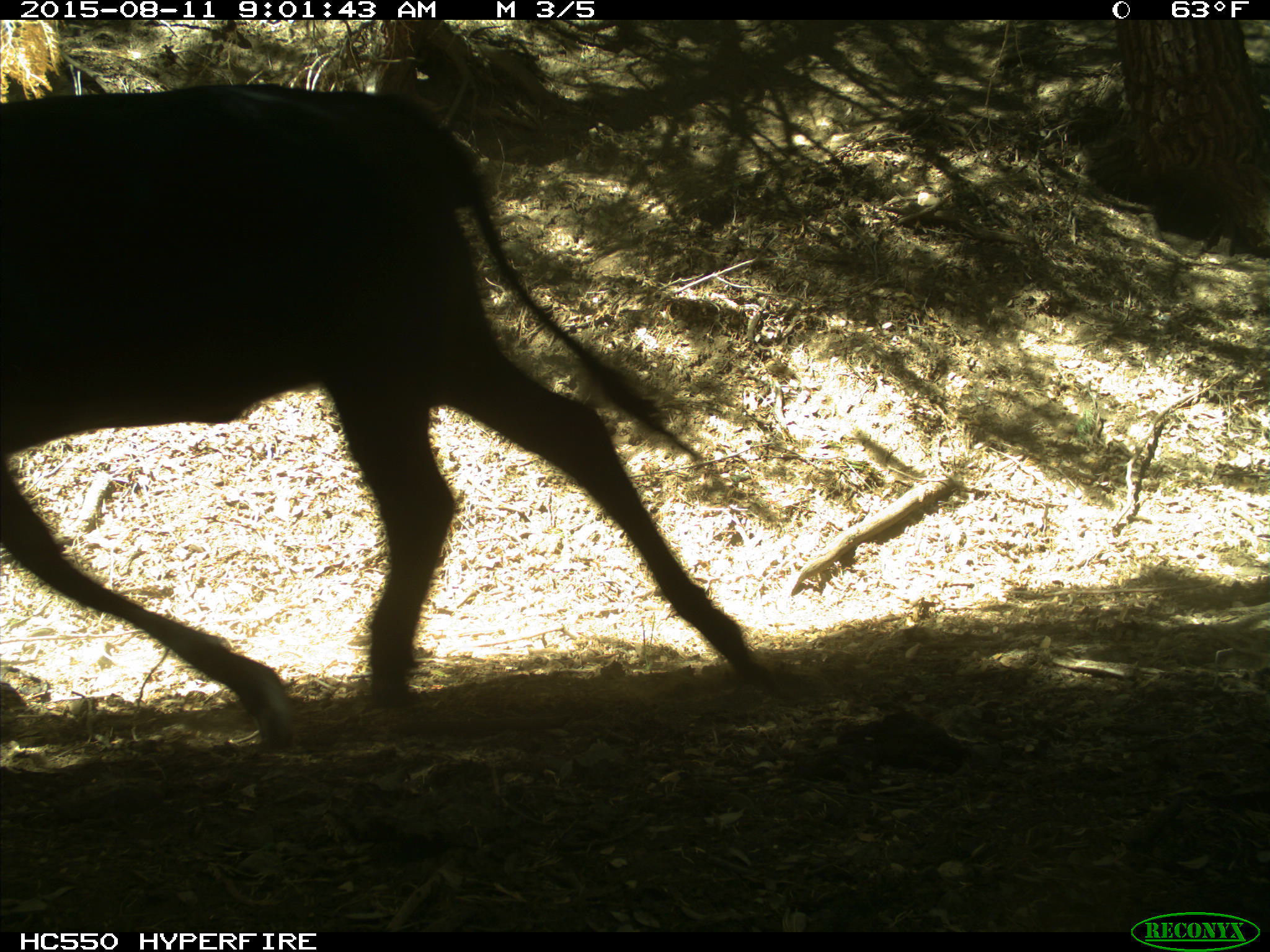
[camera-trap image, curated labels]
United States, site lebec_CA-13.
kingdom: Animalia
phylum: Chordata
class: Mammalia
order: Artiodactyla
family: Bovidae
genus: Bos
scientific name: Bos taurus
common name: domestic cow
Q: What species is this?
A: Bos taurus (domestic cow).